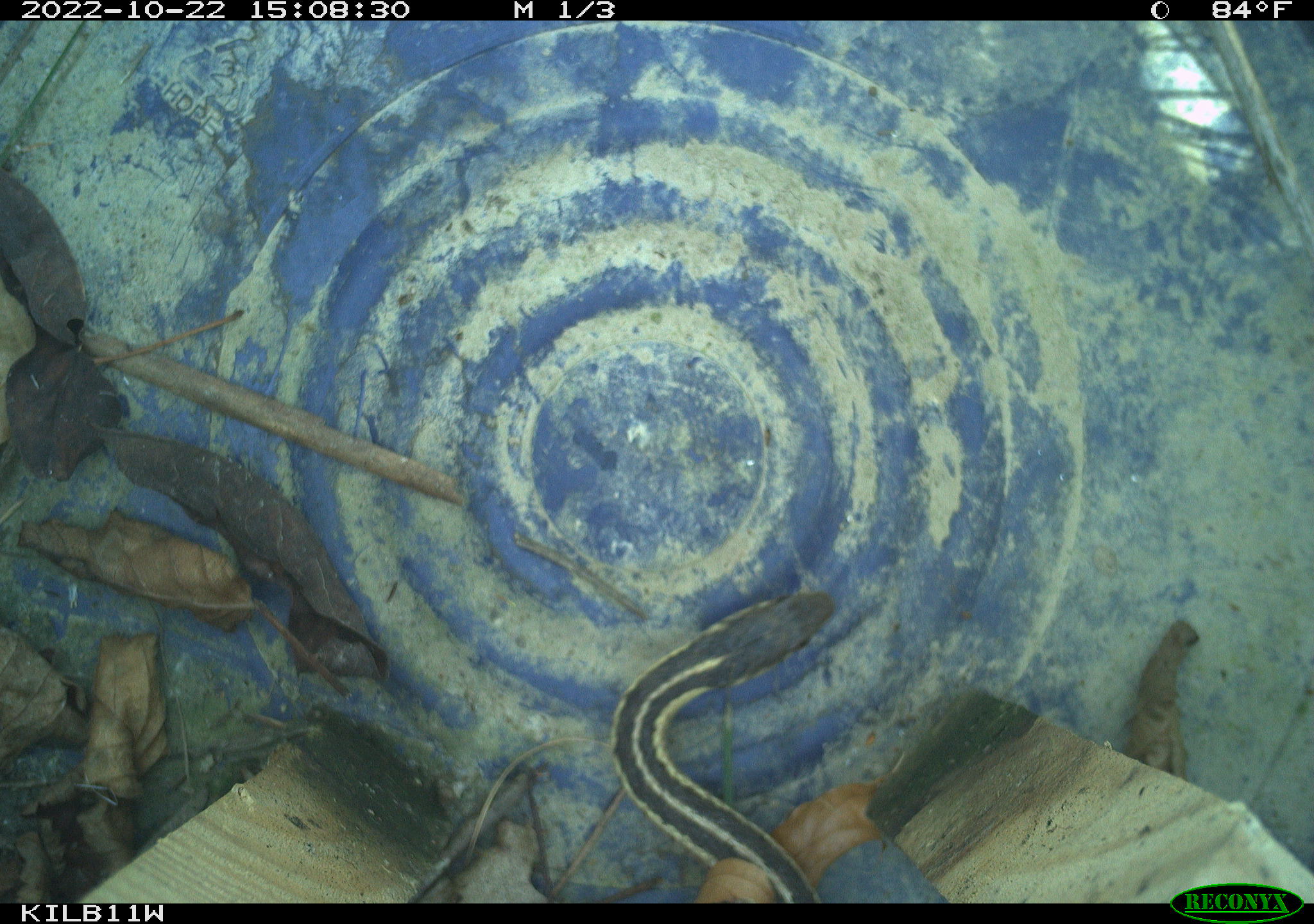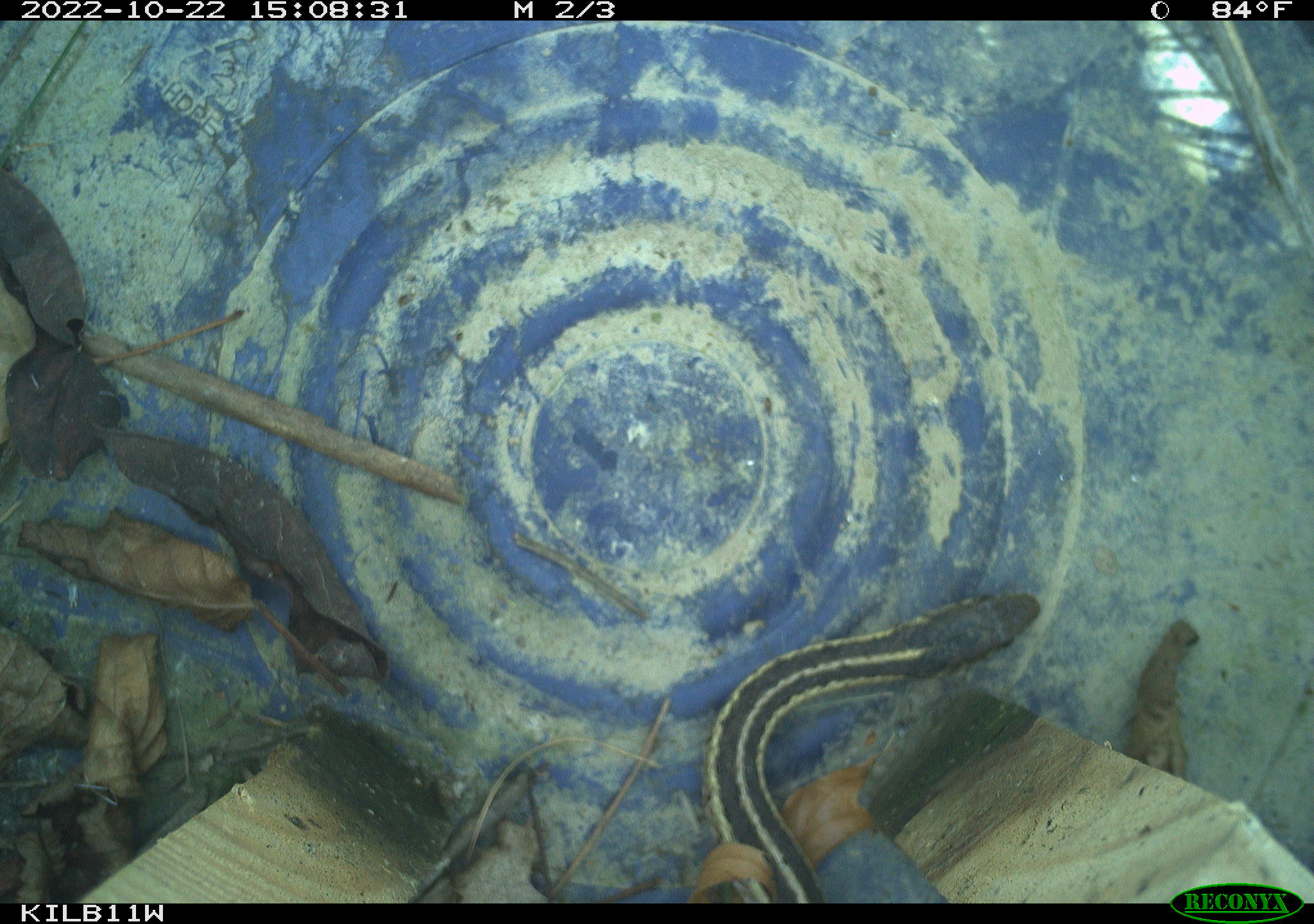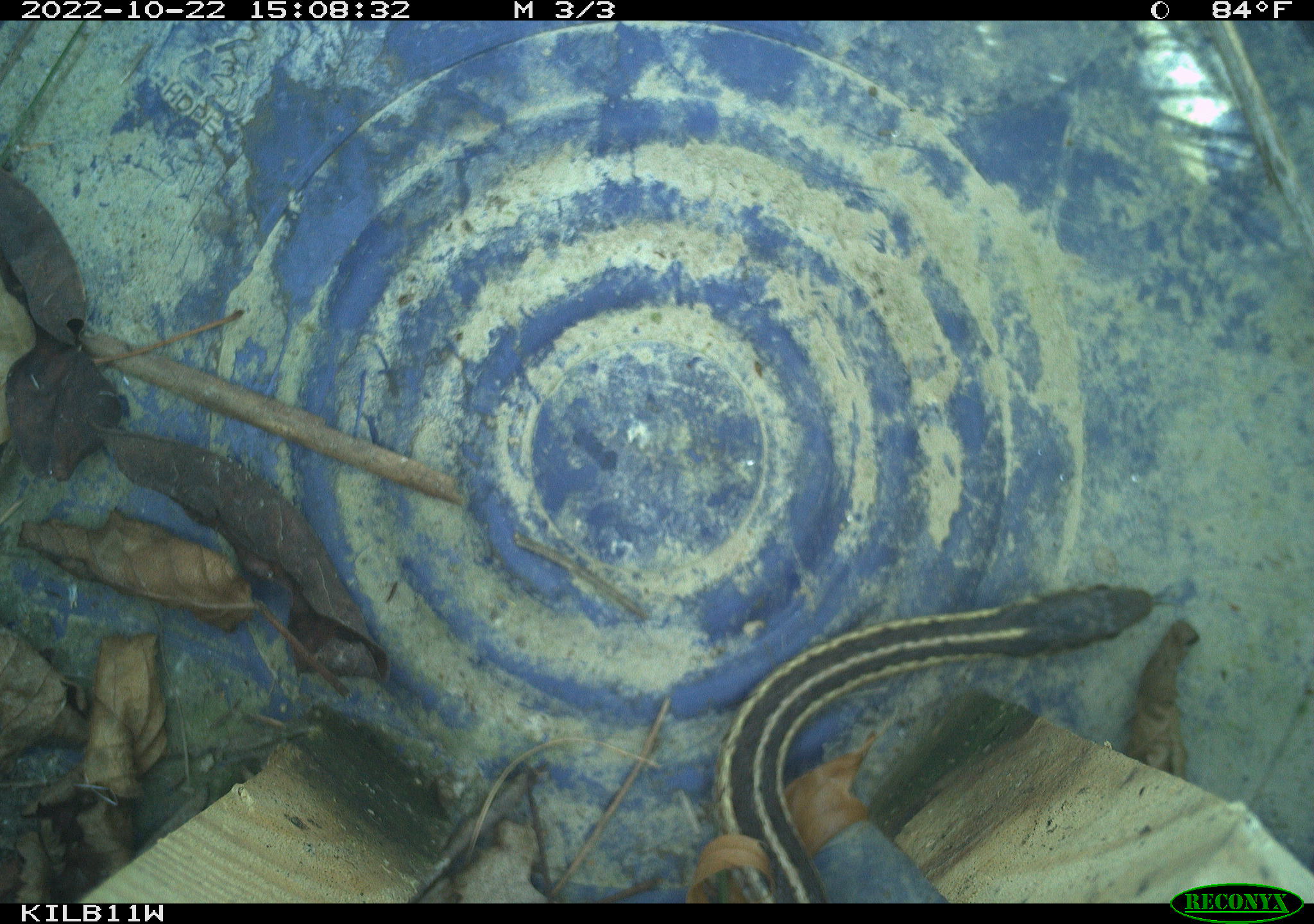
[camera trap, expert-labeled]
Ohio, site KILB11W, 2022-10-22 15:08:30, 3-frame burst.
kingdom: Animalia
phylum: Chordata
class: Reptilia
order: Squamata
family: Colubridae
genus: Thamnophis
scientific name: Thamnophis sirtalis sirtalis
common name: eastern gartersnake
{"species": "eastern gartersnake (Thamnophis sirtalis sirtalis)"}